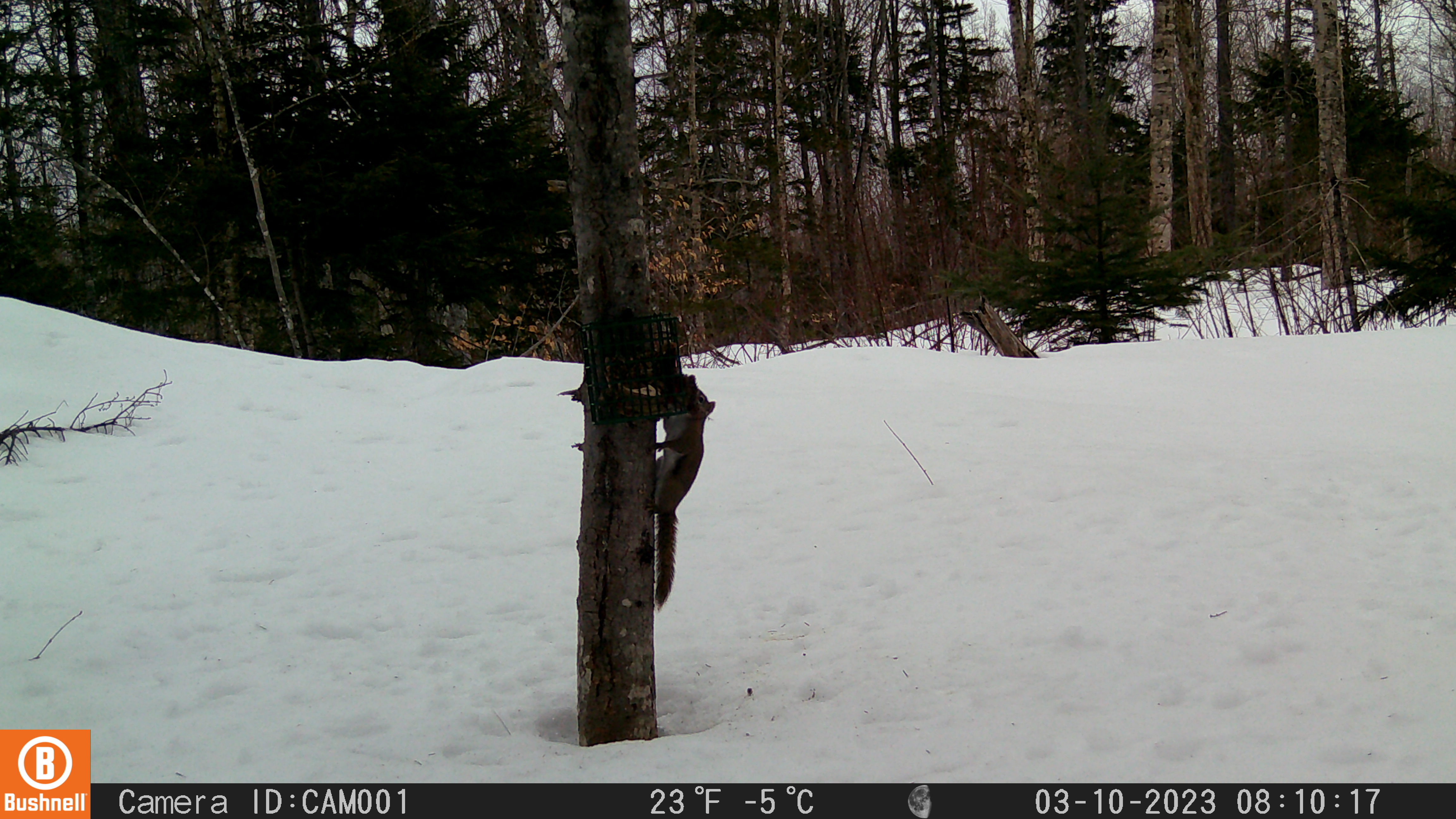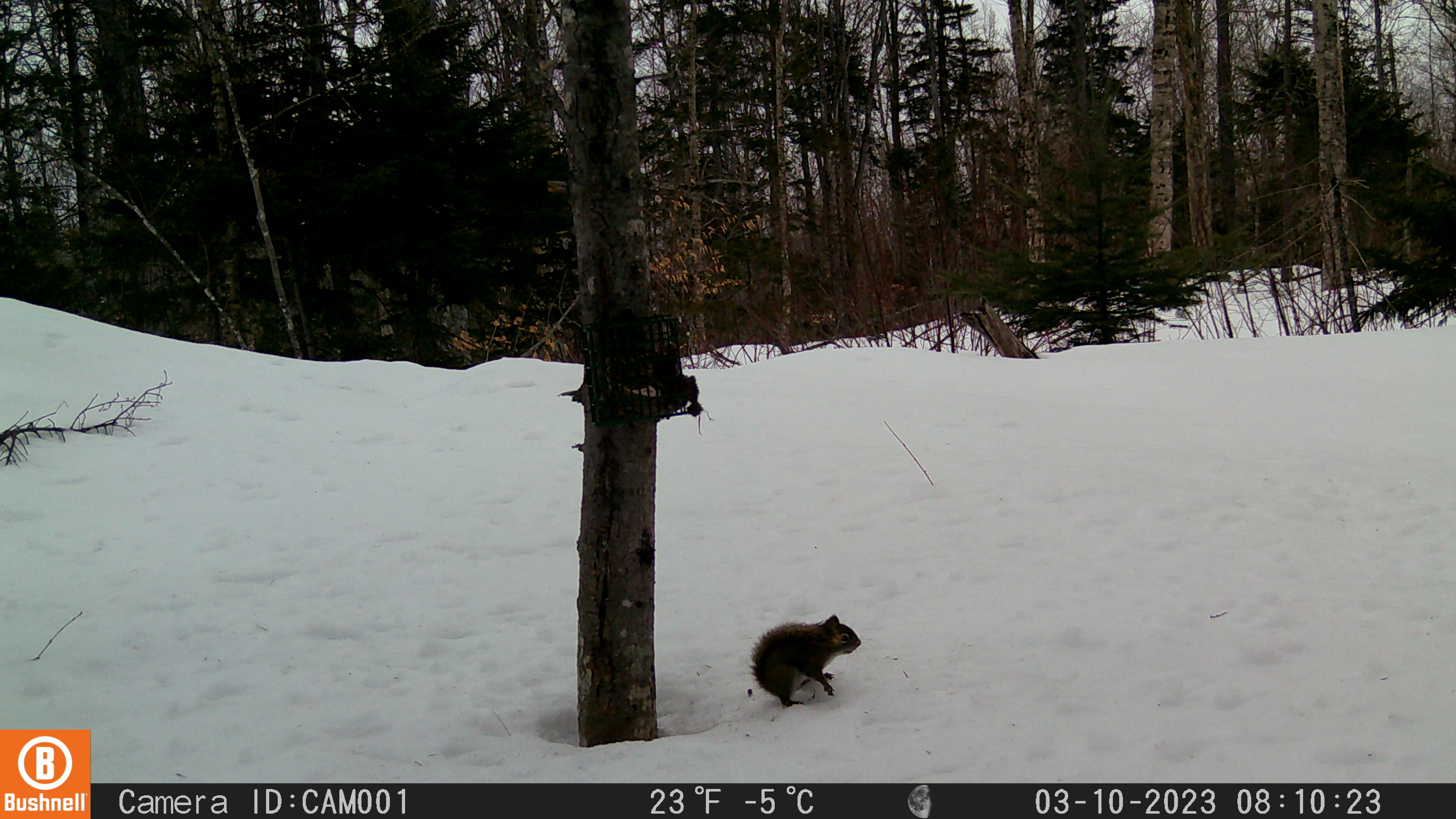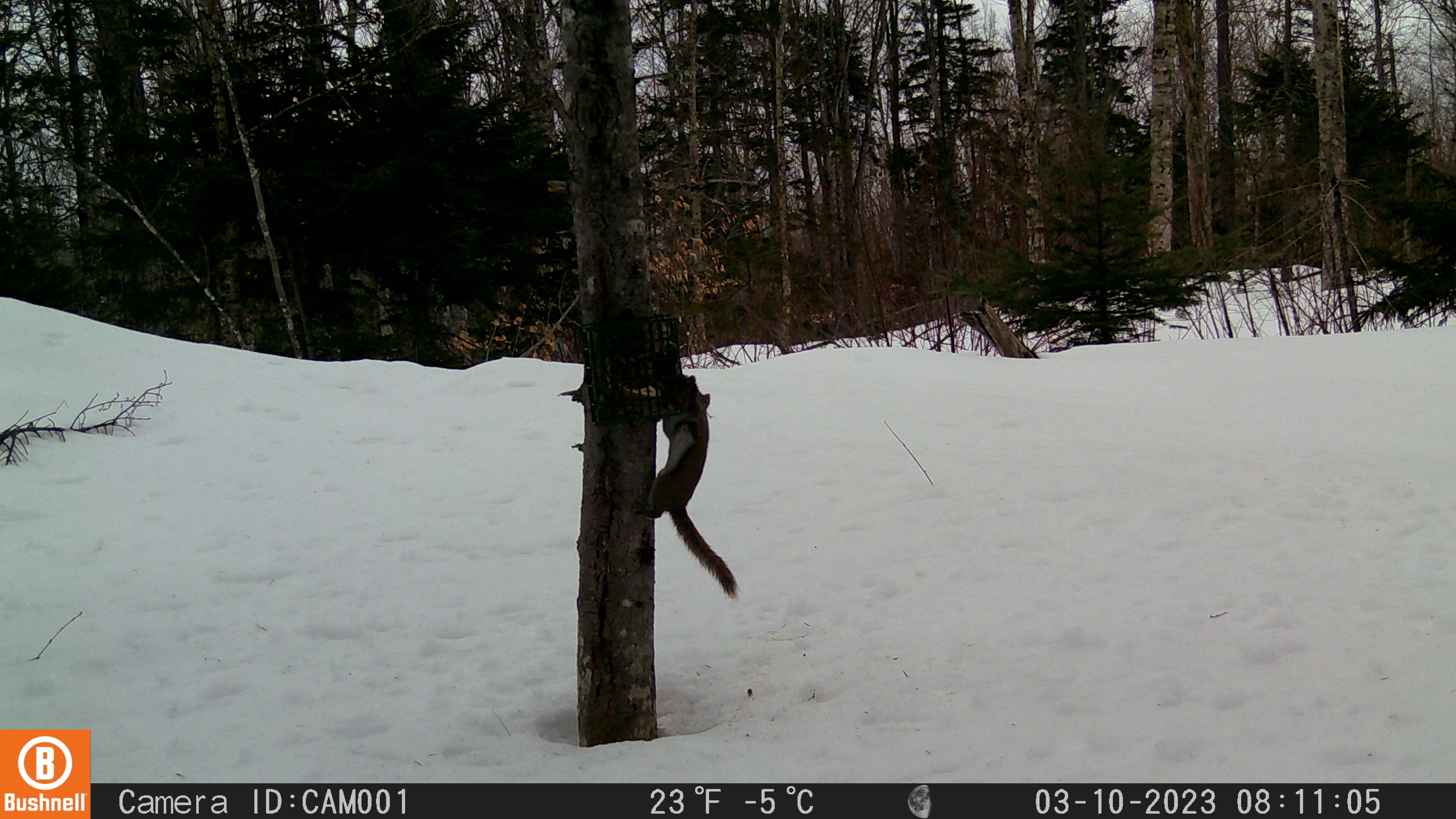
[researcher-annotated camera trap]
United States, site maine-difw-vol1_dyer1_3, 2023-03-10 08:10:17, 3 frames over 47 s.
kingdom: Animalia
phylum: Chordata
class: Mammalia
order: Rodentia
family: Sciuridae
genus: Tamiasciurus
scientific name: Tamiasciurus hudsonicus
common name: red squirrel